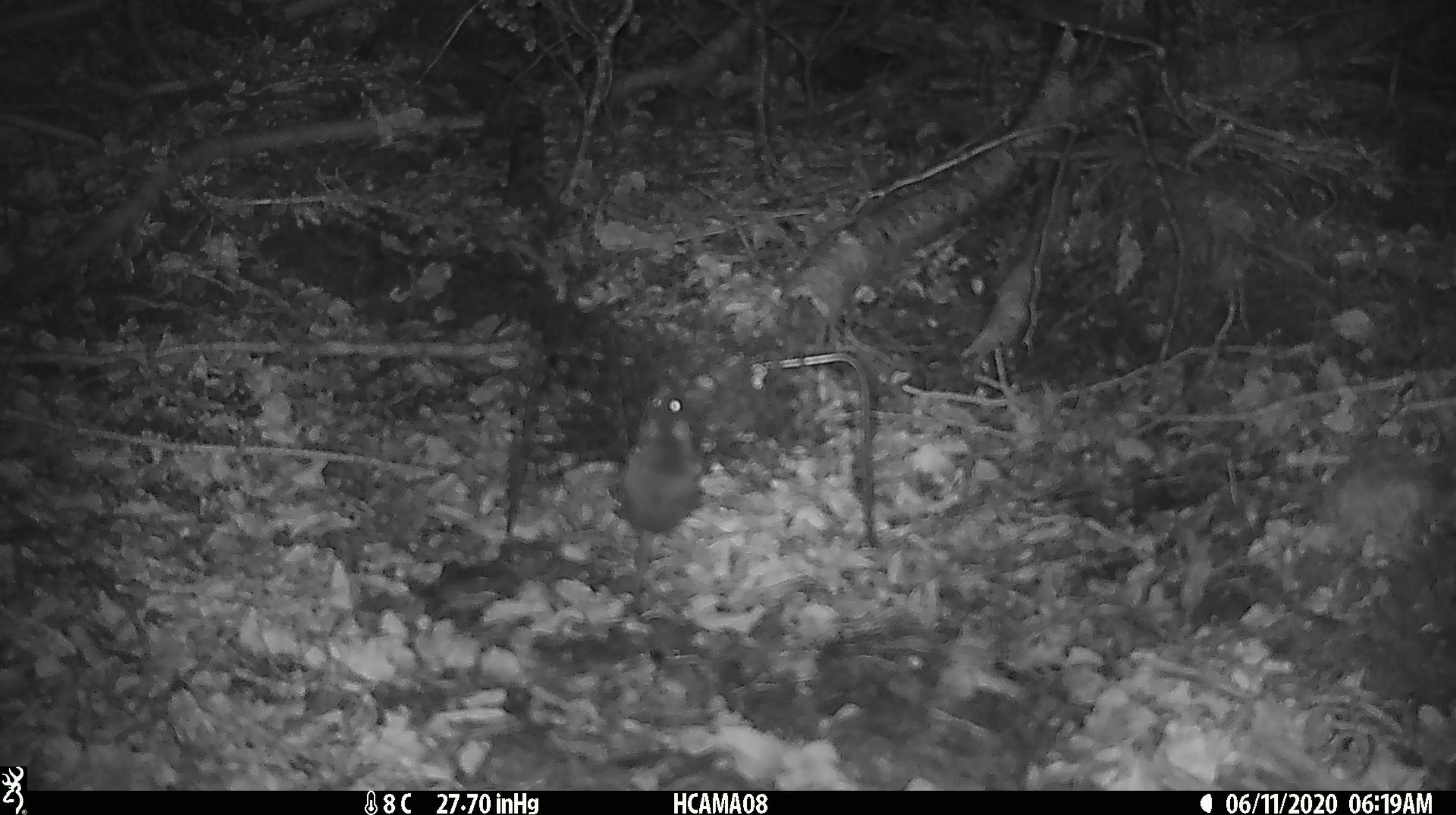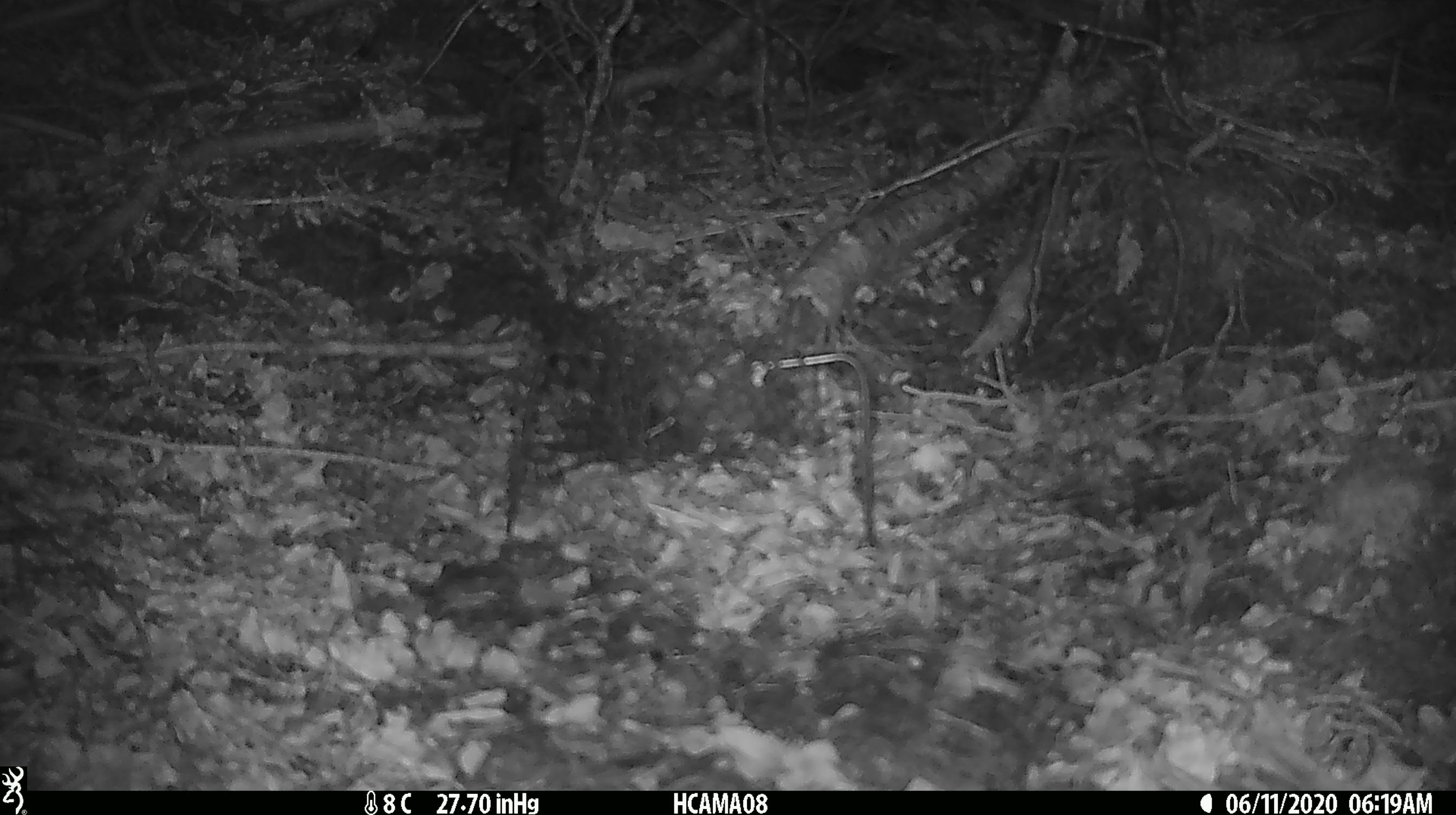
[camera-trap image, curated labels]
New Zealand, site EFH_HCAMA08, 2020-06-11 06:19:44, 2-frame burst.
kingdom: Animalia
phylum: Chordata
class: Mammalia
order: Rodentia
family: Muridae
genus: Mus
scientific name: Mus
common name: mouse